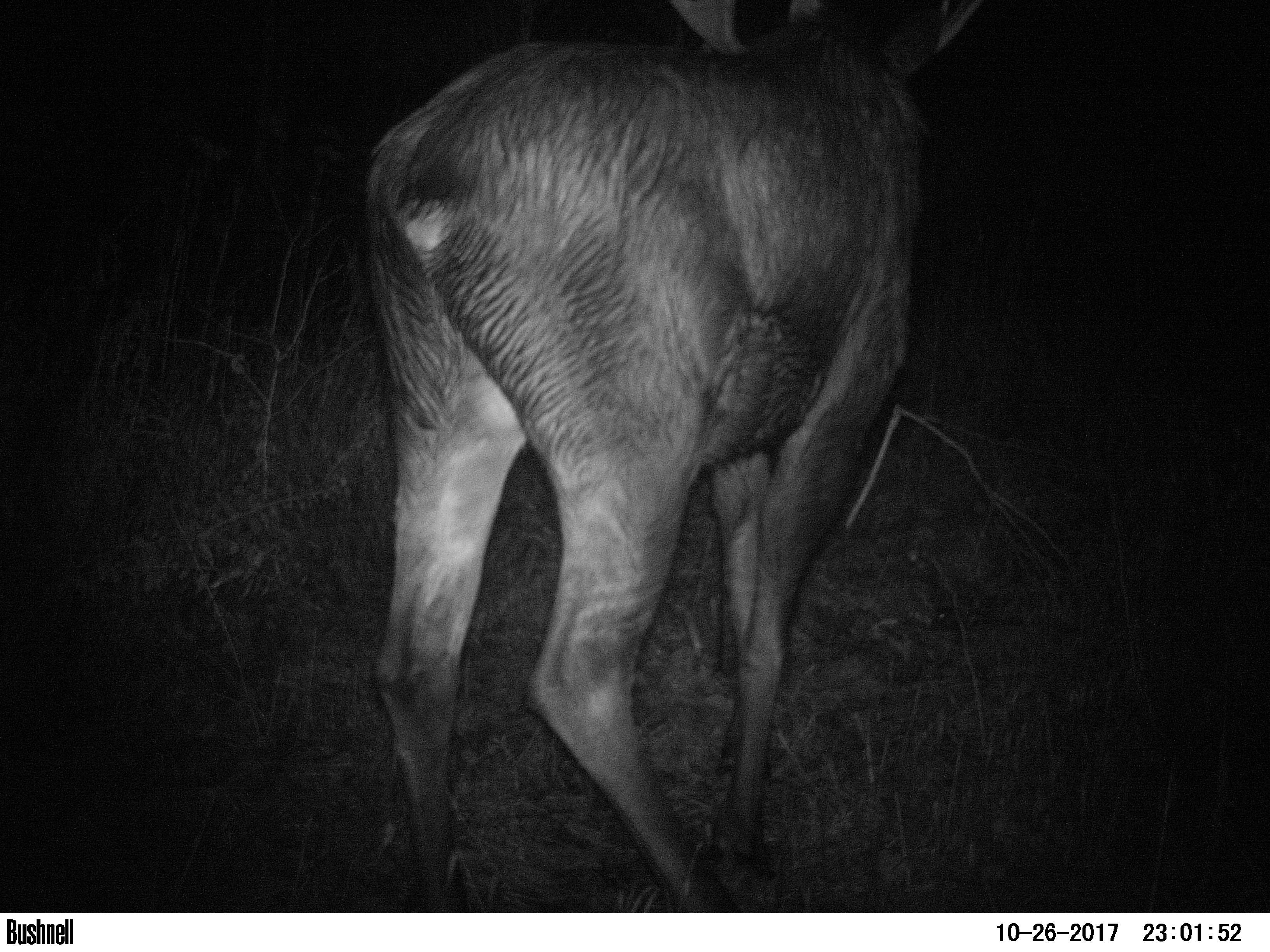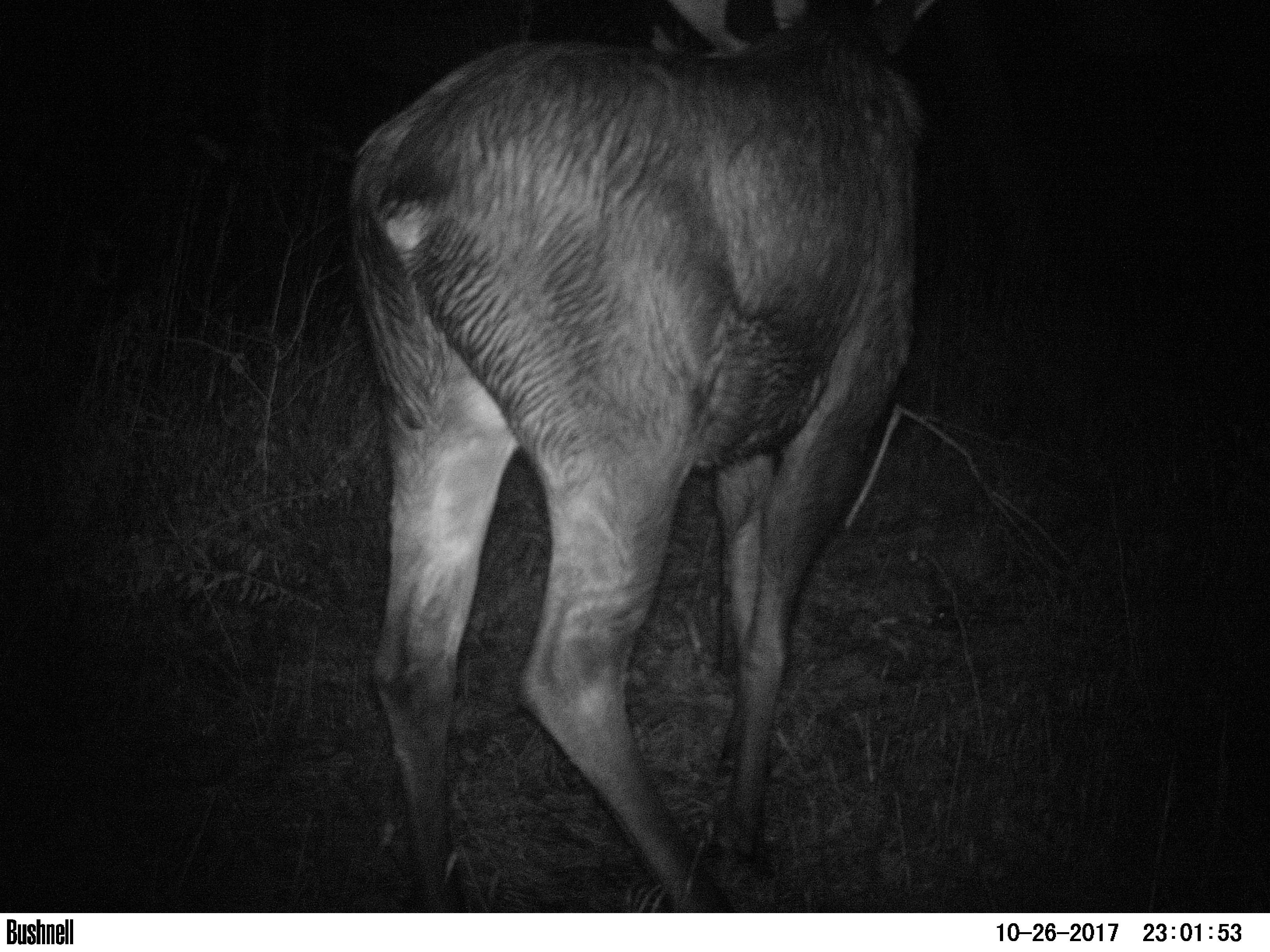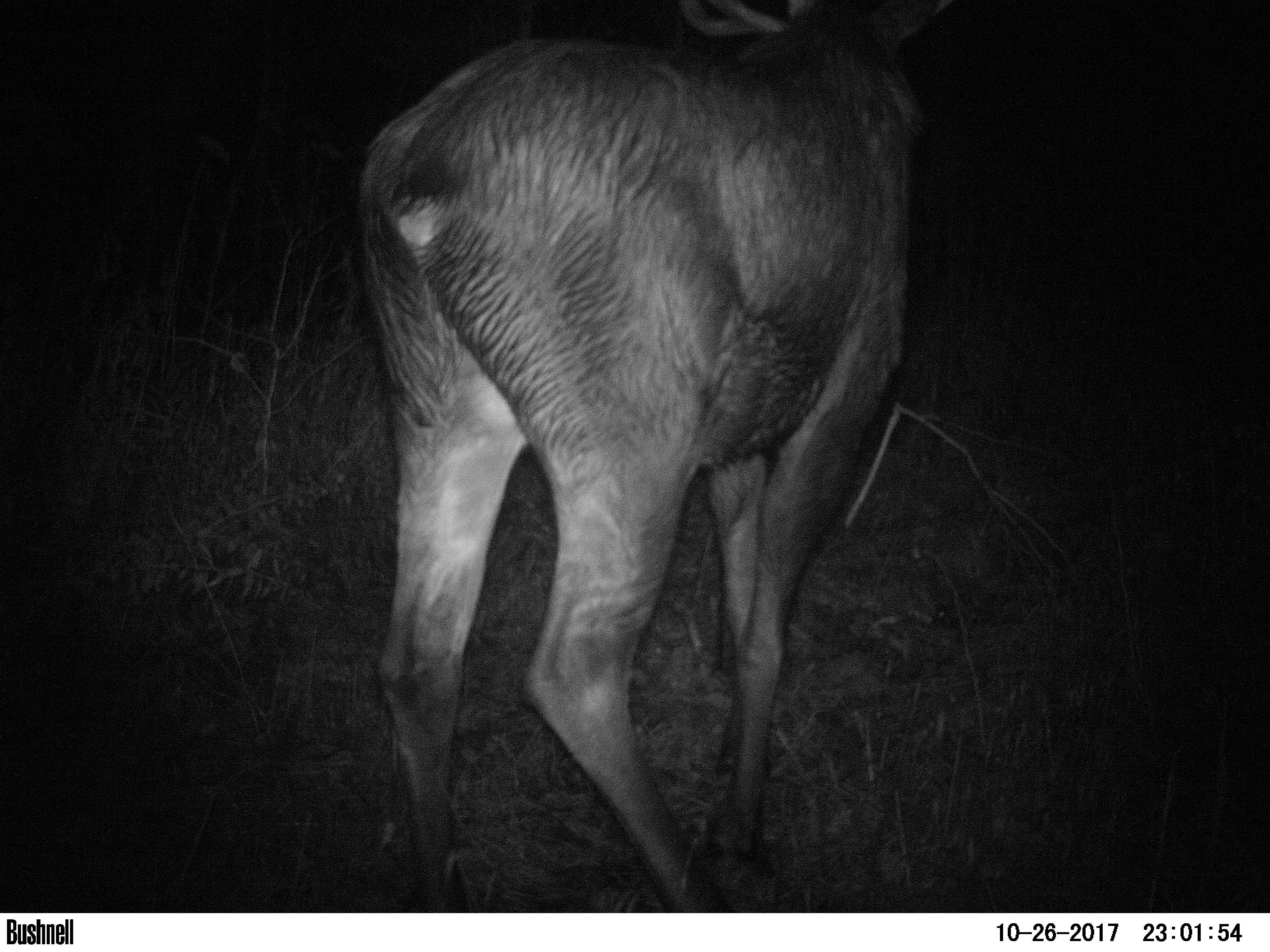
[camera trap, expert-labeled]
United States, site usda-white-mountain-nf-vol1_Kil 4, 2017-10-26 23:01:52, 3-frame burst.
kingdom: Animalia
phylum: Chordata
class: Mammalia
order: Artiodactyla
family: Cervidae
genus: Alces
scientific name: Alces alces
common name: moose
Moose (Alces alces).